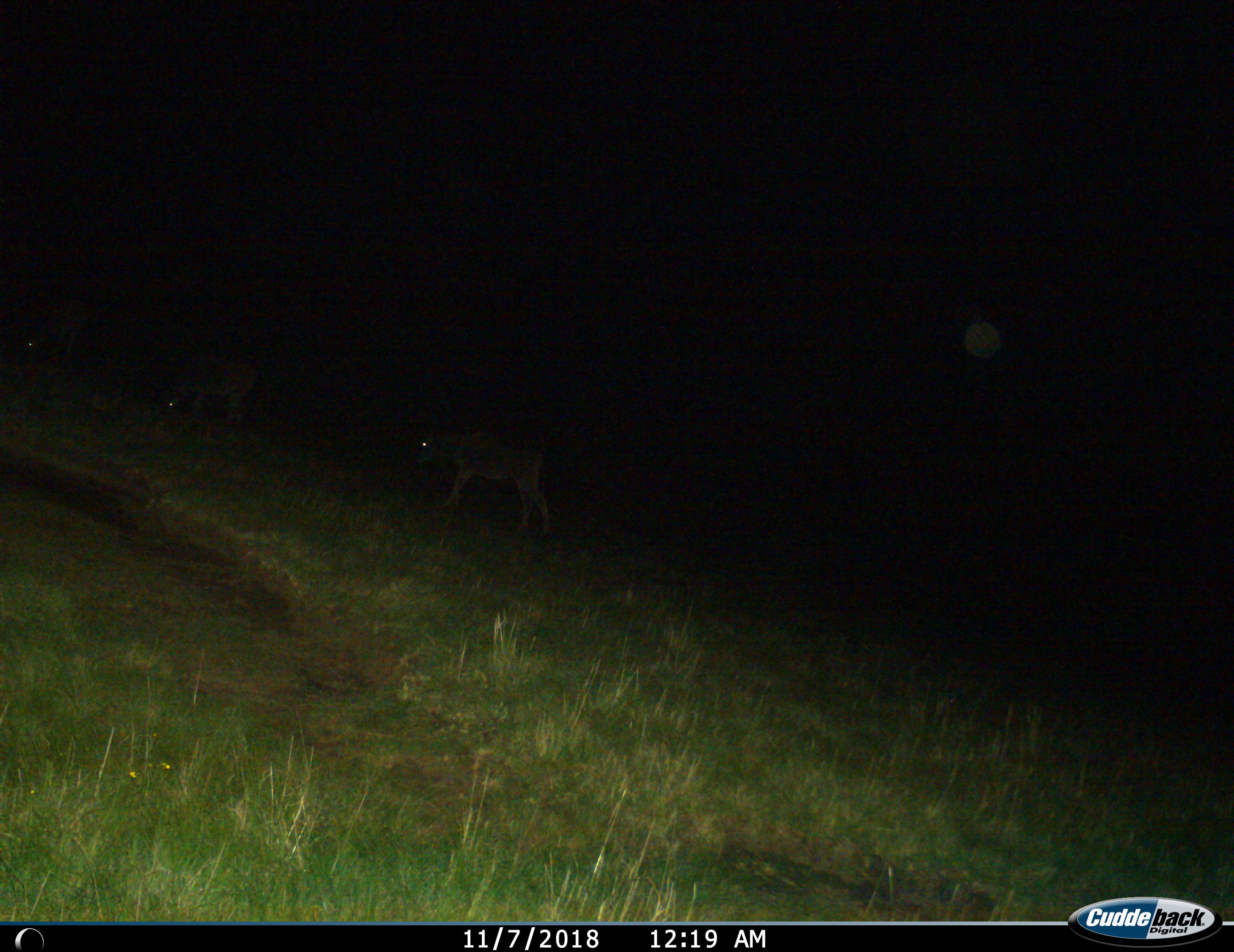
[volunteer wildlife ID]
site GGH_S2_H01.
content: unidentified animal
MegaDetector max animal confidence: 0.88